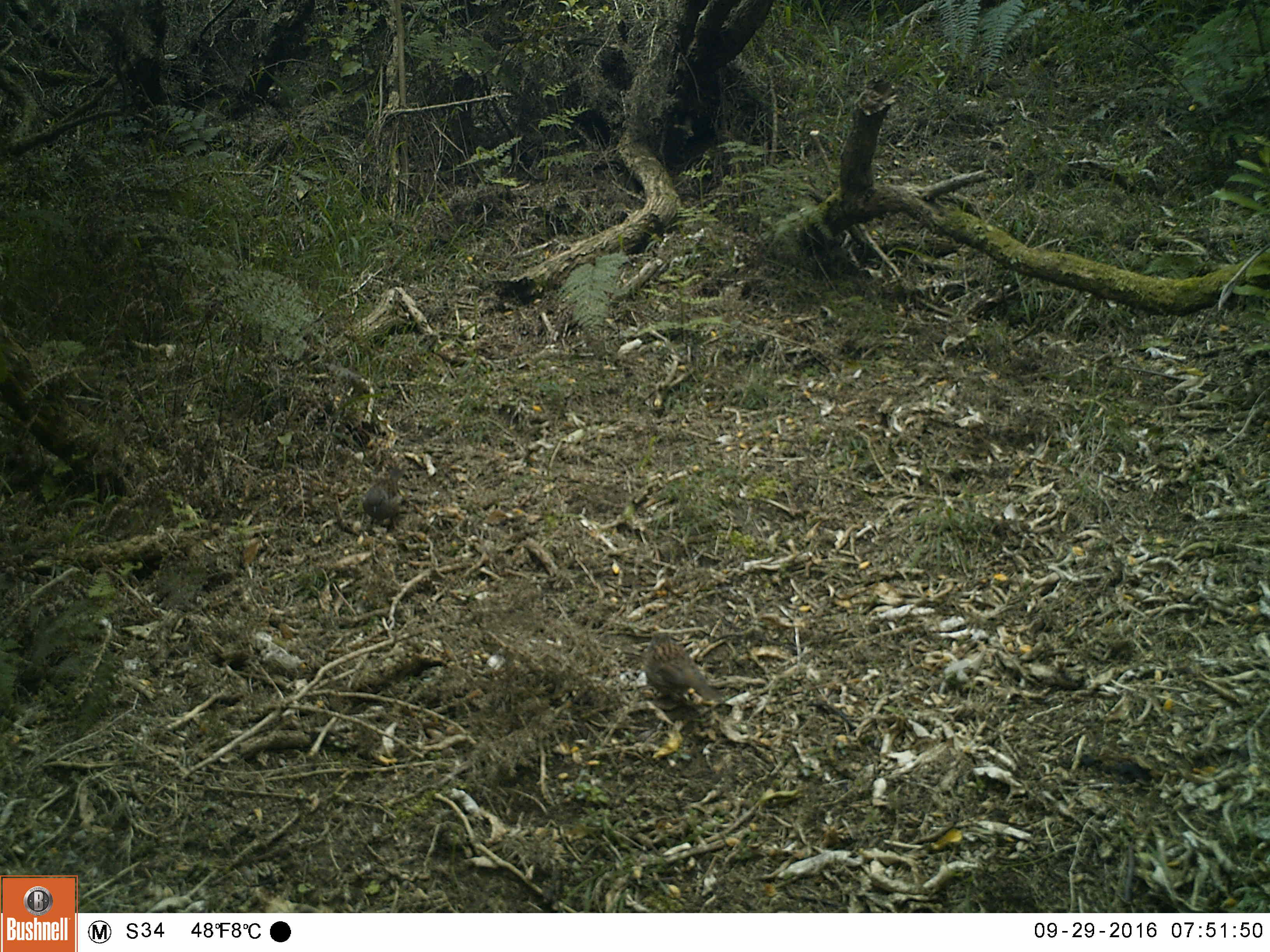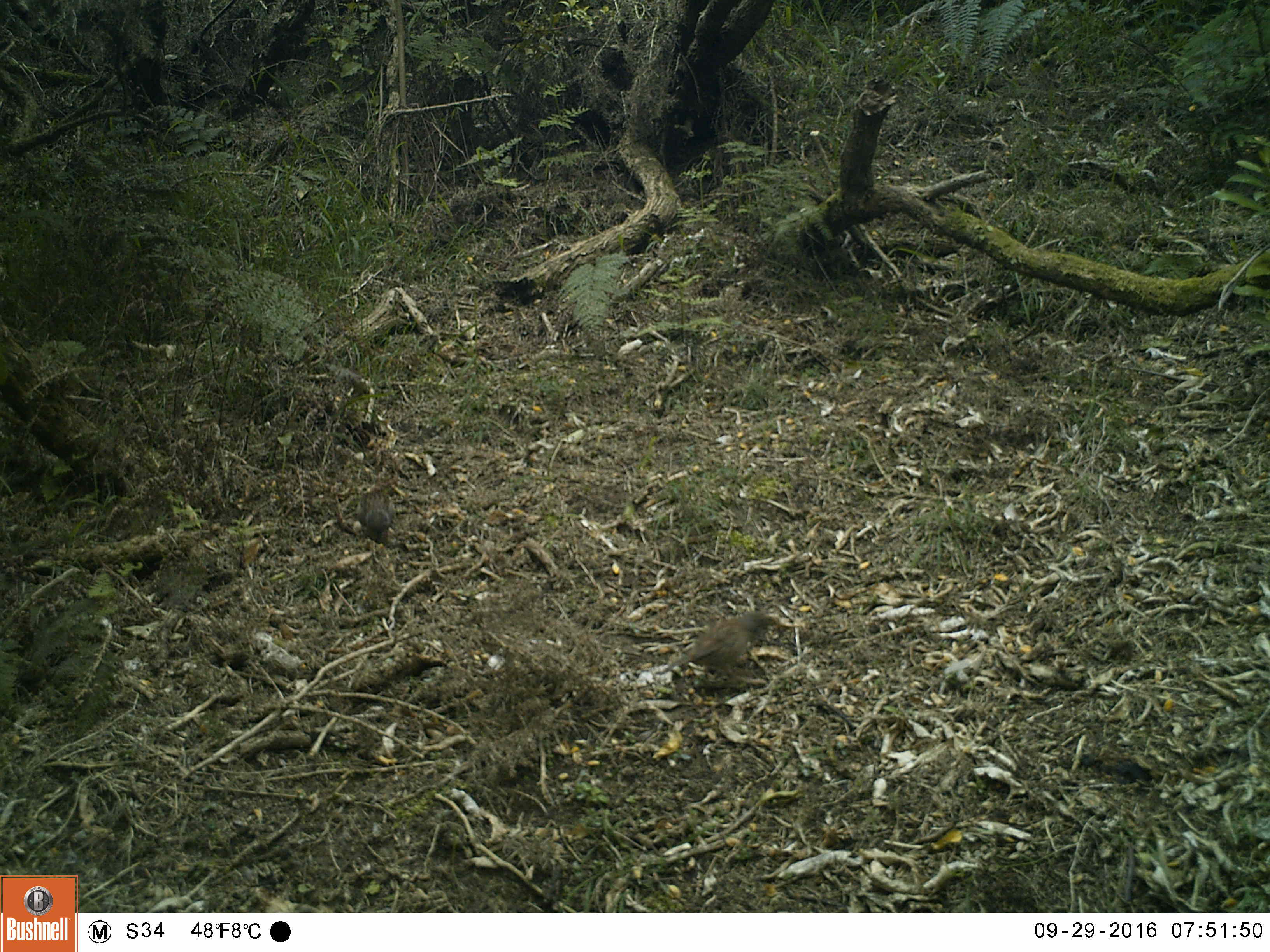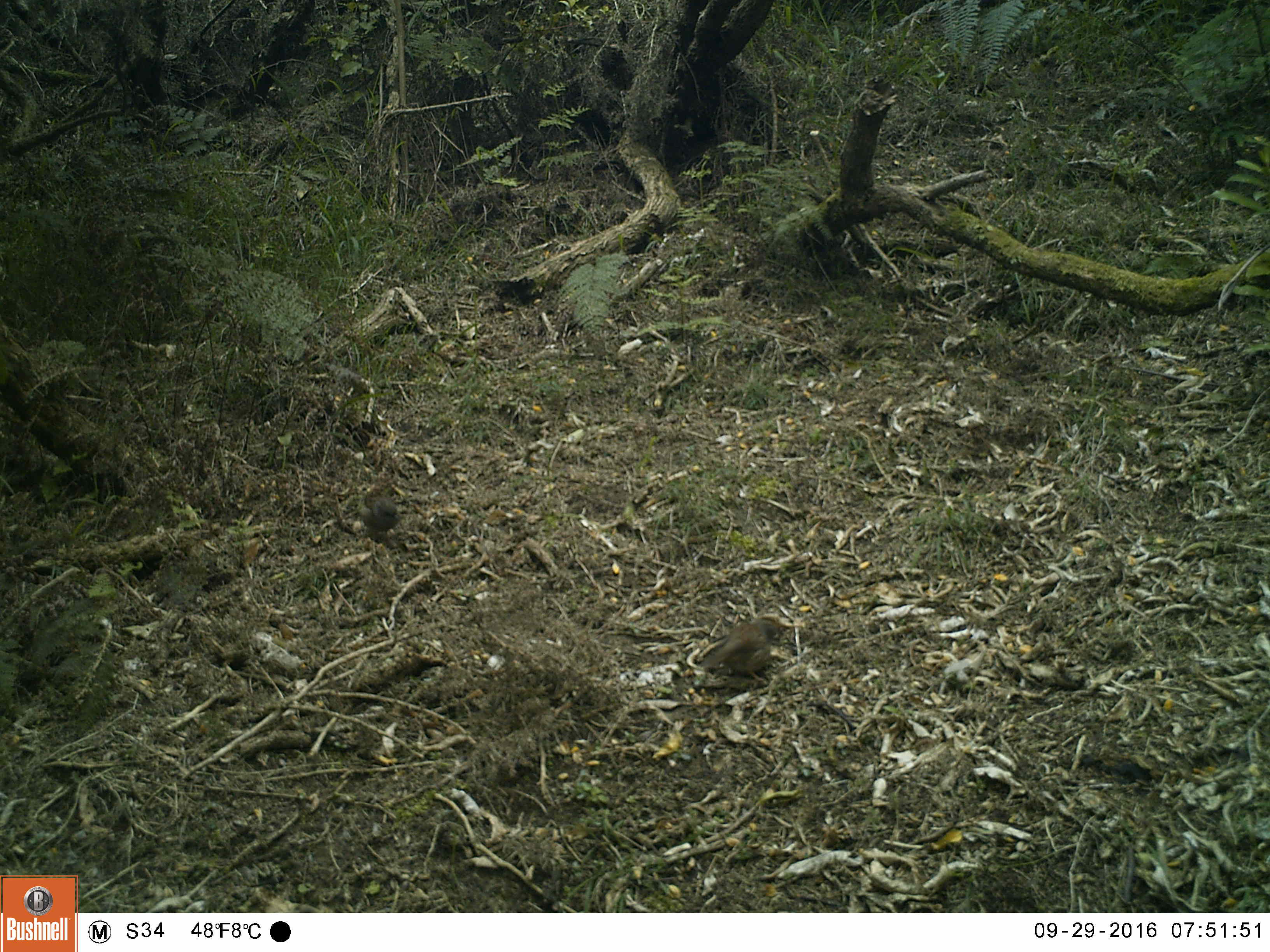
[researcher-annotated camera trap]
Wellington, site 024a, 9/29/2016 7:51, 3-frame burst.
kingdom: Animalia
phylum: Chordata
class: Aves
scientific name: Aves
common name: bird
Bird (Aves).